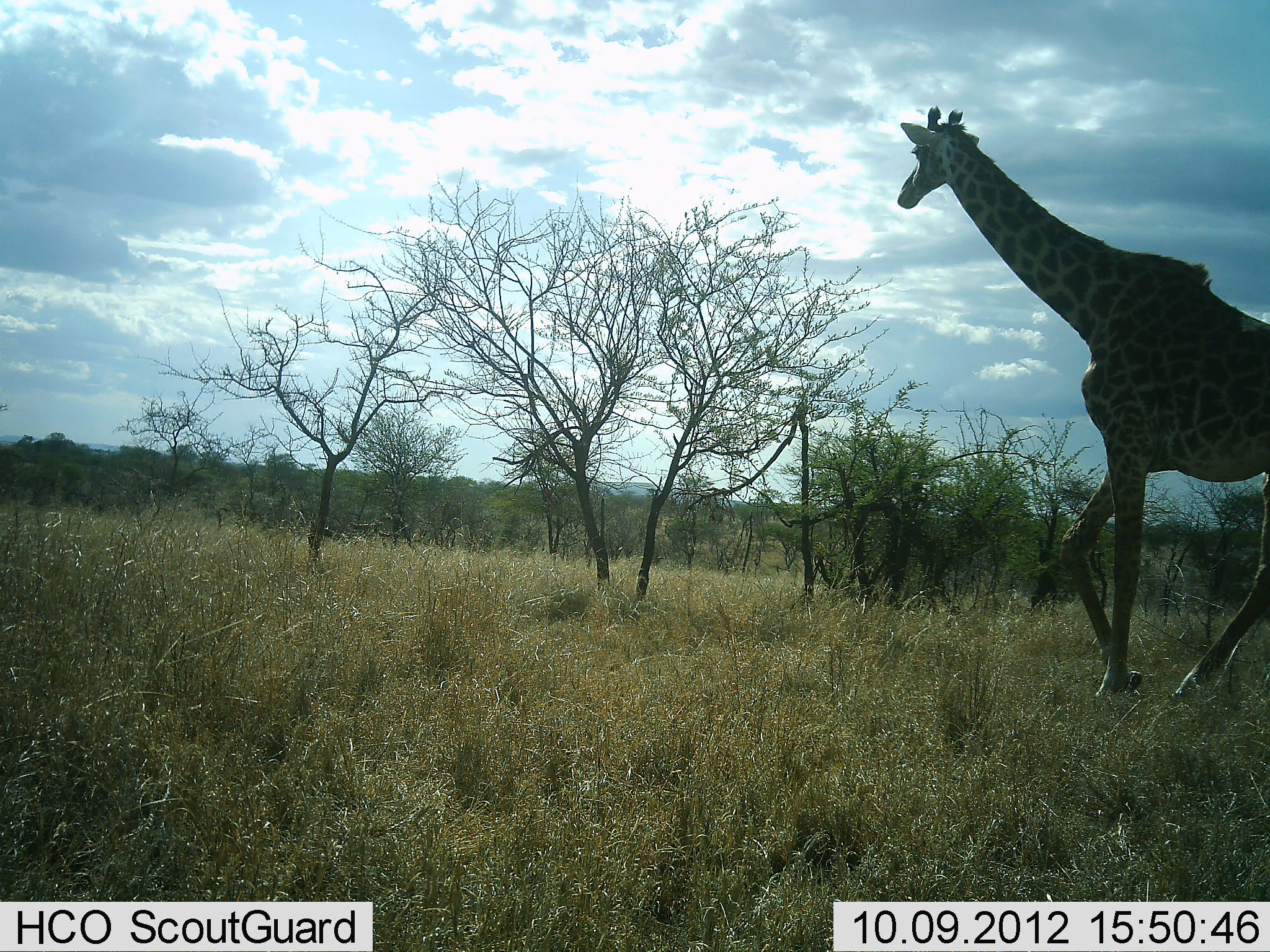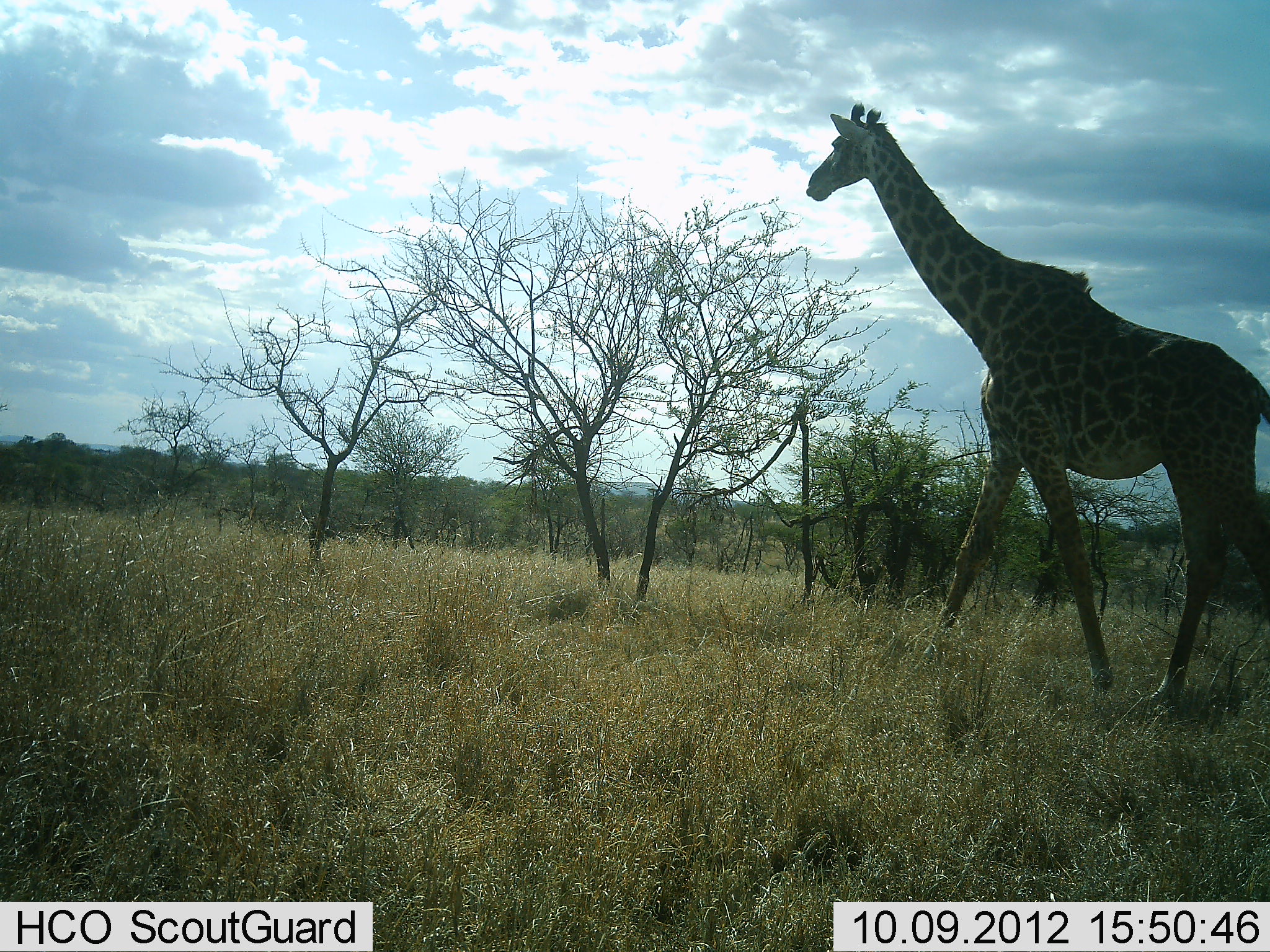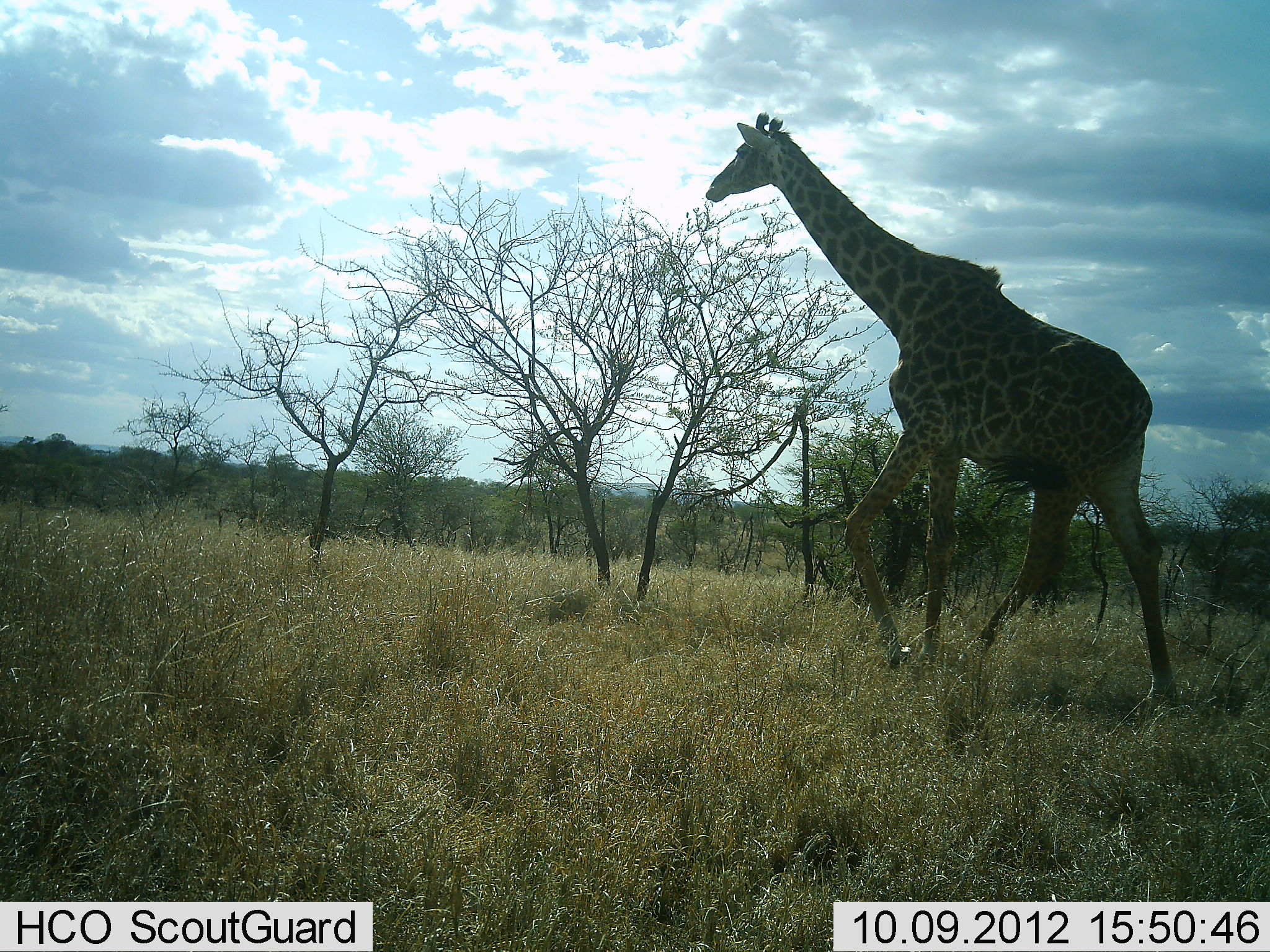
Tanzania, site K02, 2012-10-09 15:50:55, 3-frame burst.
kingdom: Animalia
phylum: Chordata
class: Mammalia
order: Artiodactyla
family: Giraffidae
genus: Giraffa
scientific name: Giraffa camelopardalis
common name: giraffe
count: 1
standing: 10%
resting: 0%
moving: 100%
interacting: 0%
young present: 0%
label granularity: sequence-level